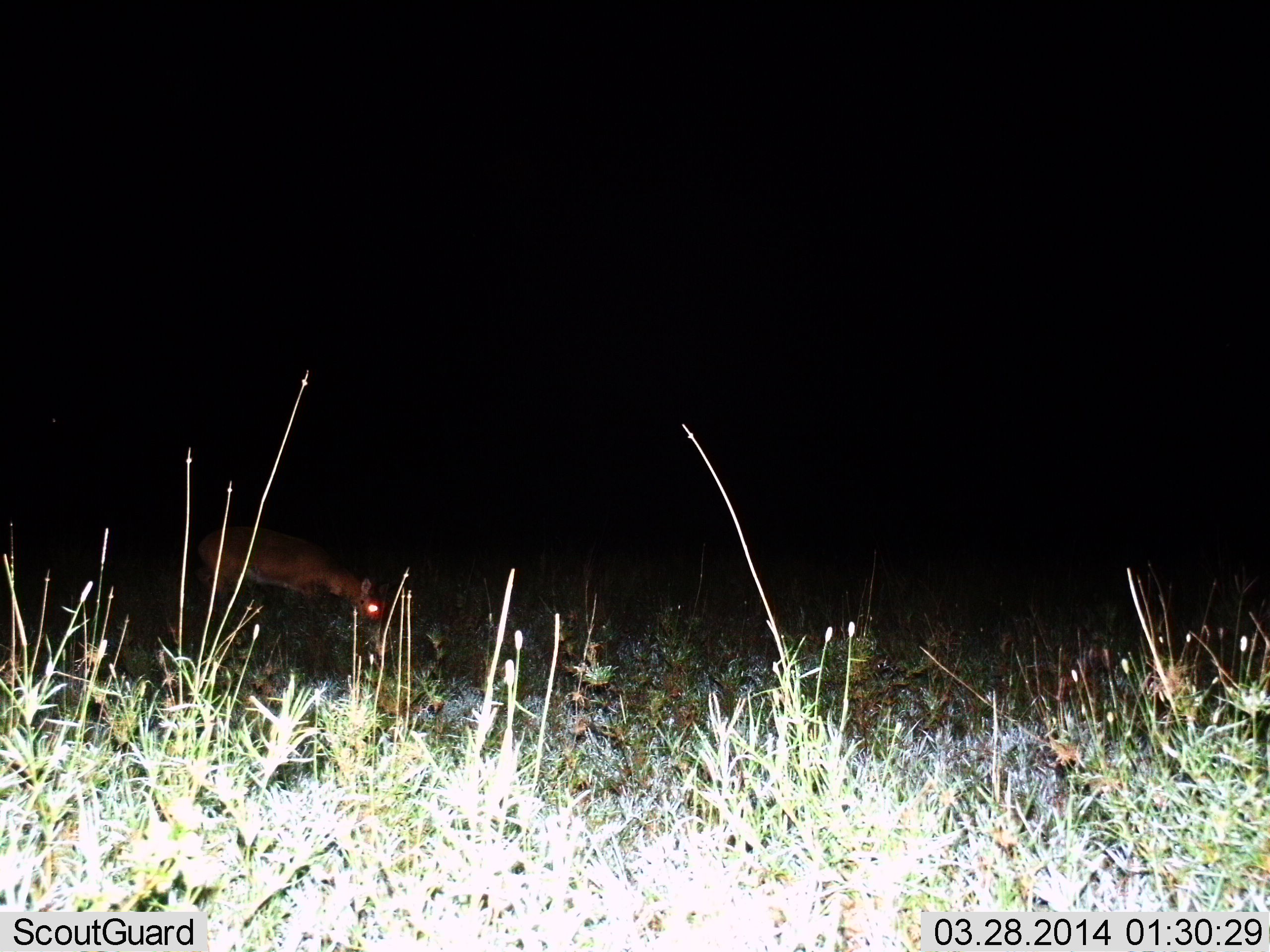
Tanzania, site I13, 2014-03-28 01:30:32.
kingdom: Animalia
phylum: Chordata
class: Mammalia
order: Artiodactyla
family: Bovidae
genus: Redunca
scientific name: Redunca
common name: reedbuck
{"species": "reedbuck (Redunca)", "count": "1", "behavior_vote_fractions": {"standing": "25%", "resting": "0%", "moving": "12%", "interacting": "0%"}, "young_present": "0%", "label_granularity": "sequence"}